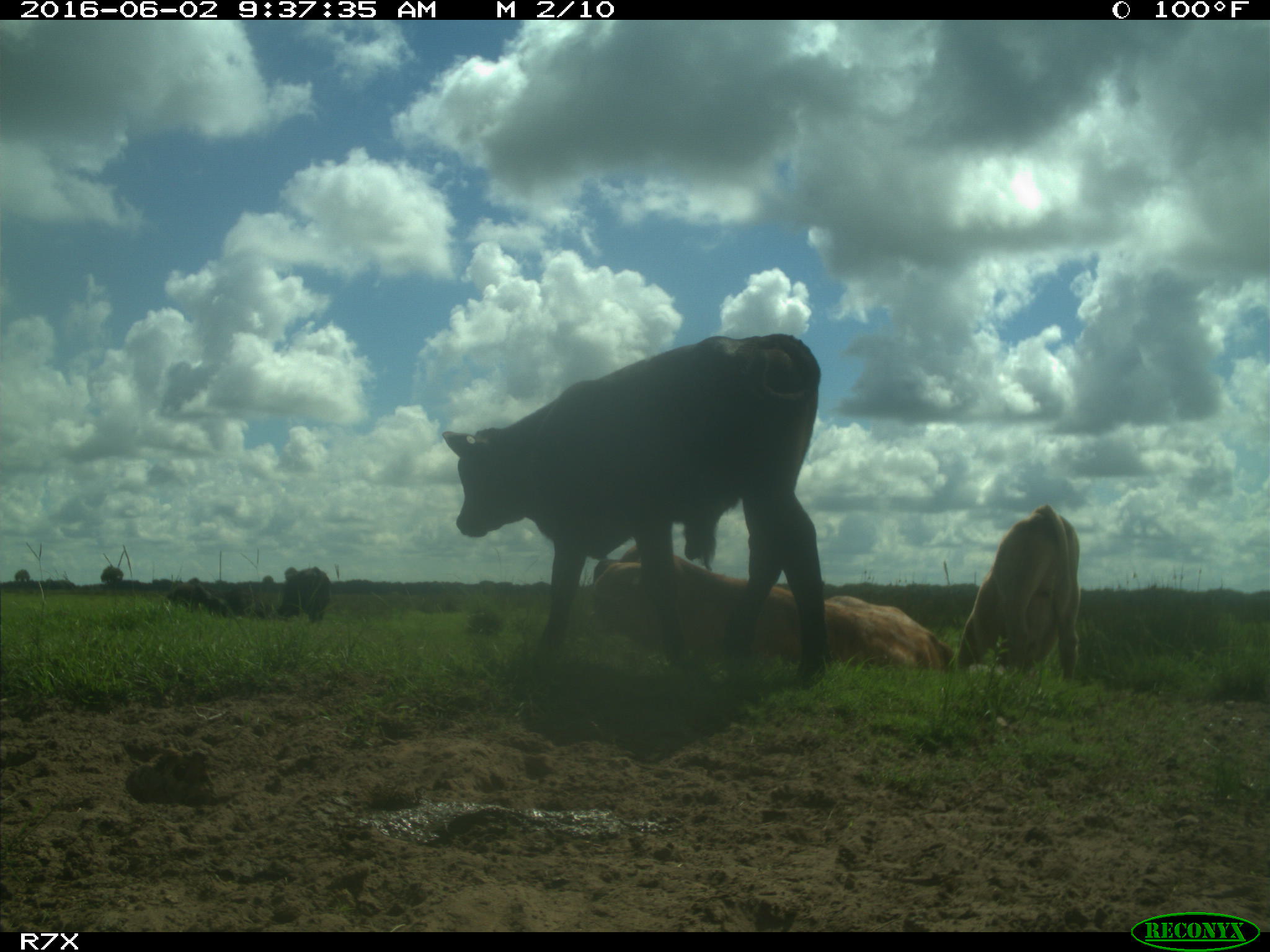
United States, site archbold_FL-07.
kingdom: Animalia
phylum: Chordata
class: Mammalia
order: Artiodactyla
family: Bovidae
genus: Bos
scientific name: Bos taurus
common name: domestic cow